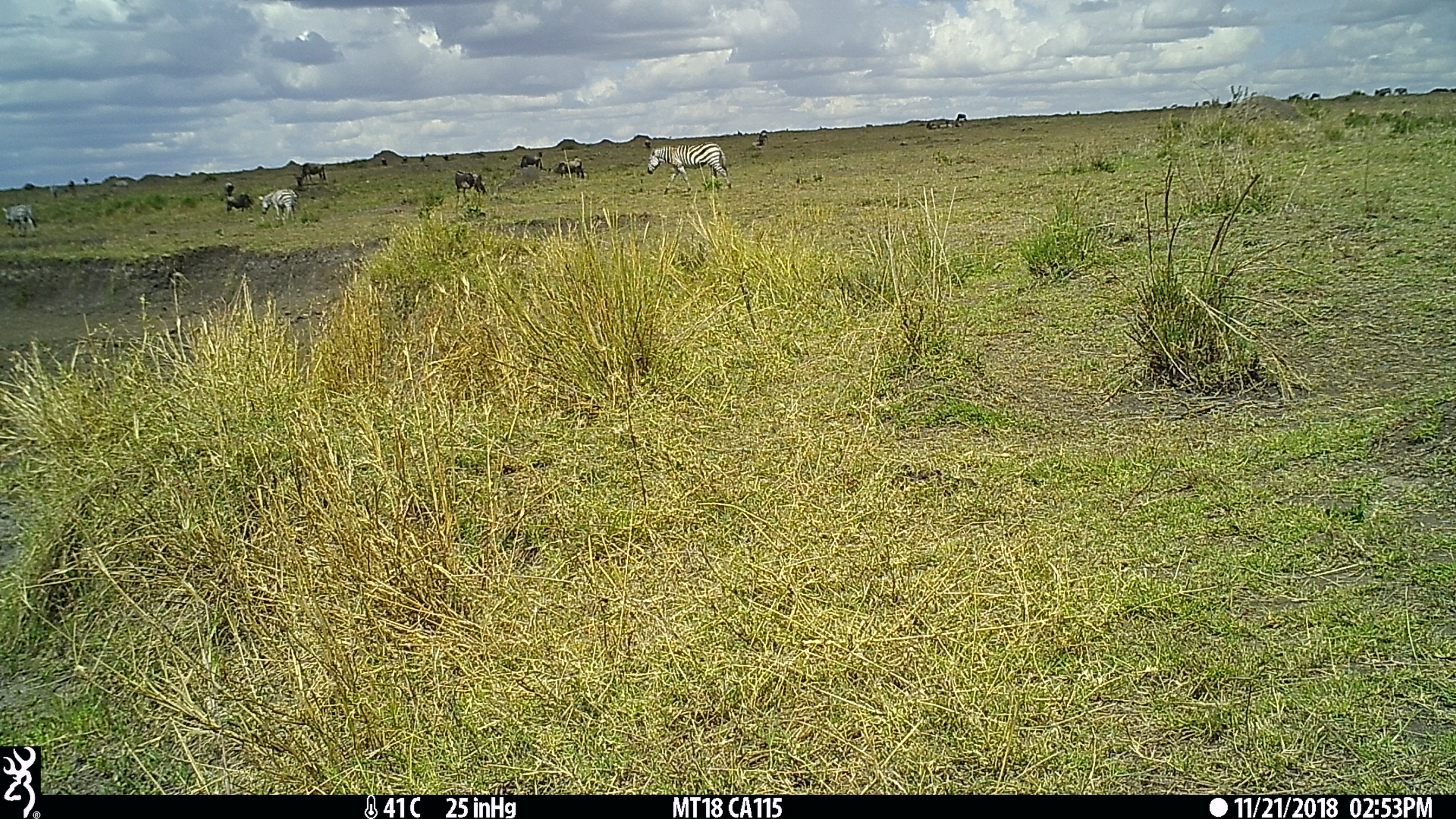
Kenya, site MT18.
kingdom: Animalia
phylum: Chordata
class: Mammalia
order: Perissodactyla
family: Equidae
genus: Equus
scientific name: Equus quagga burchellii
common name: burchell's zebra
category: zebra